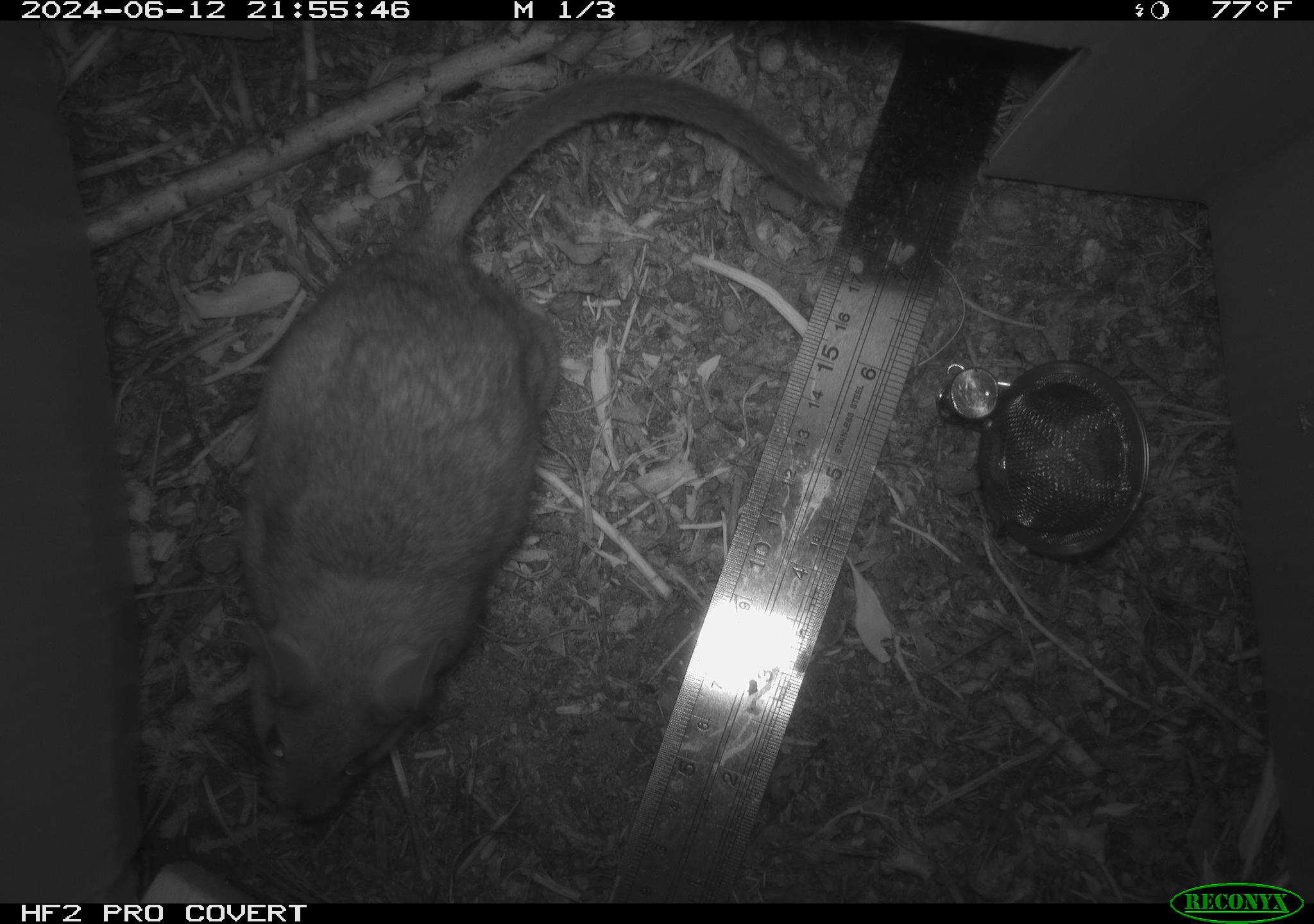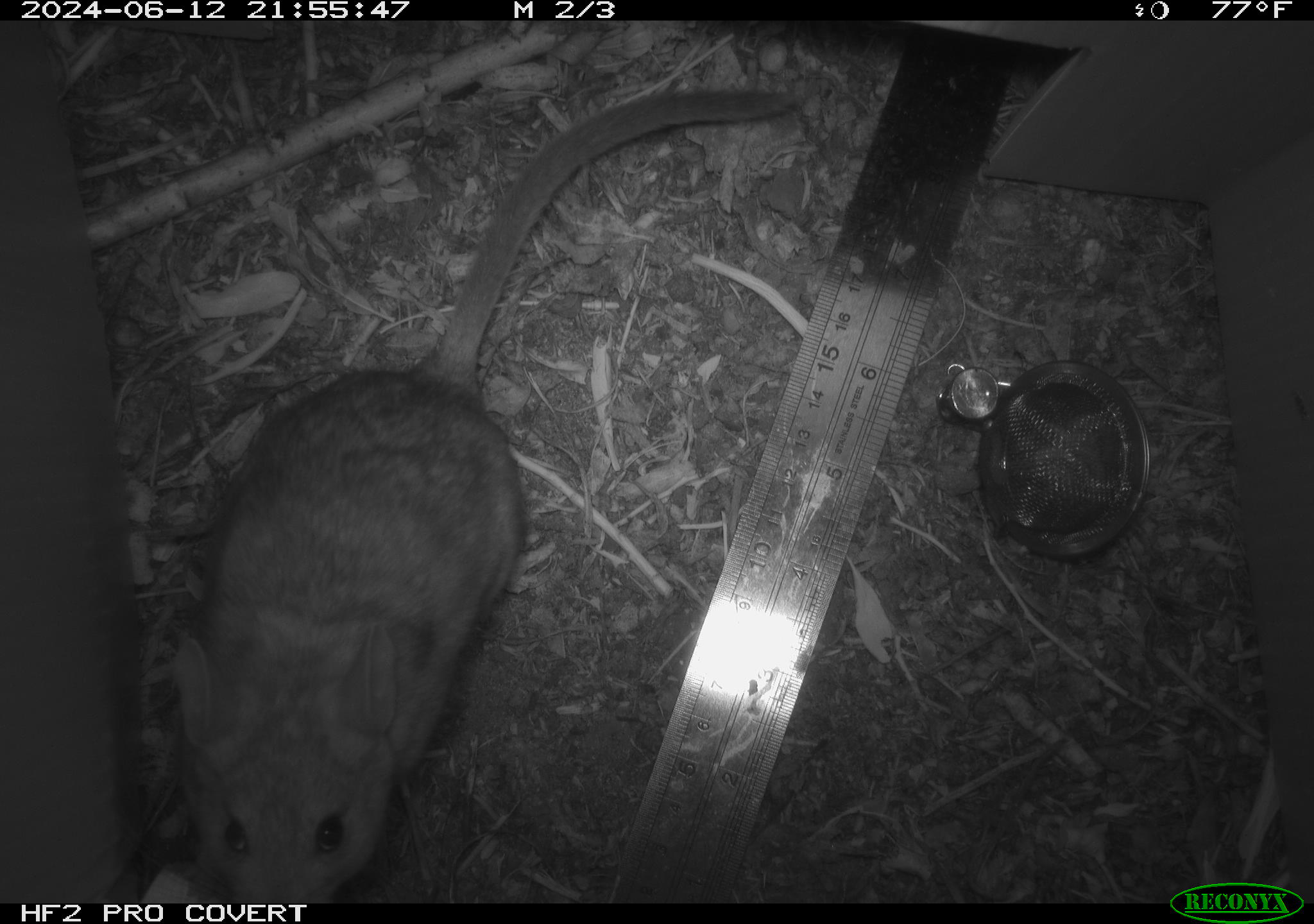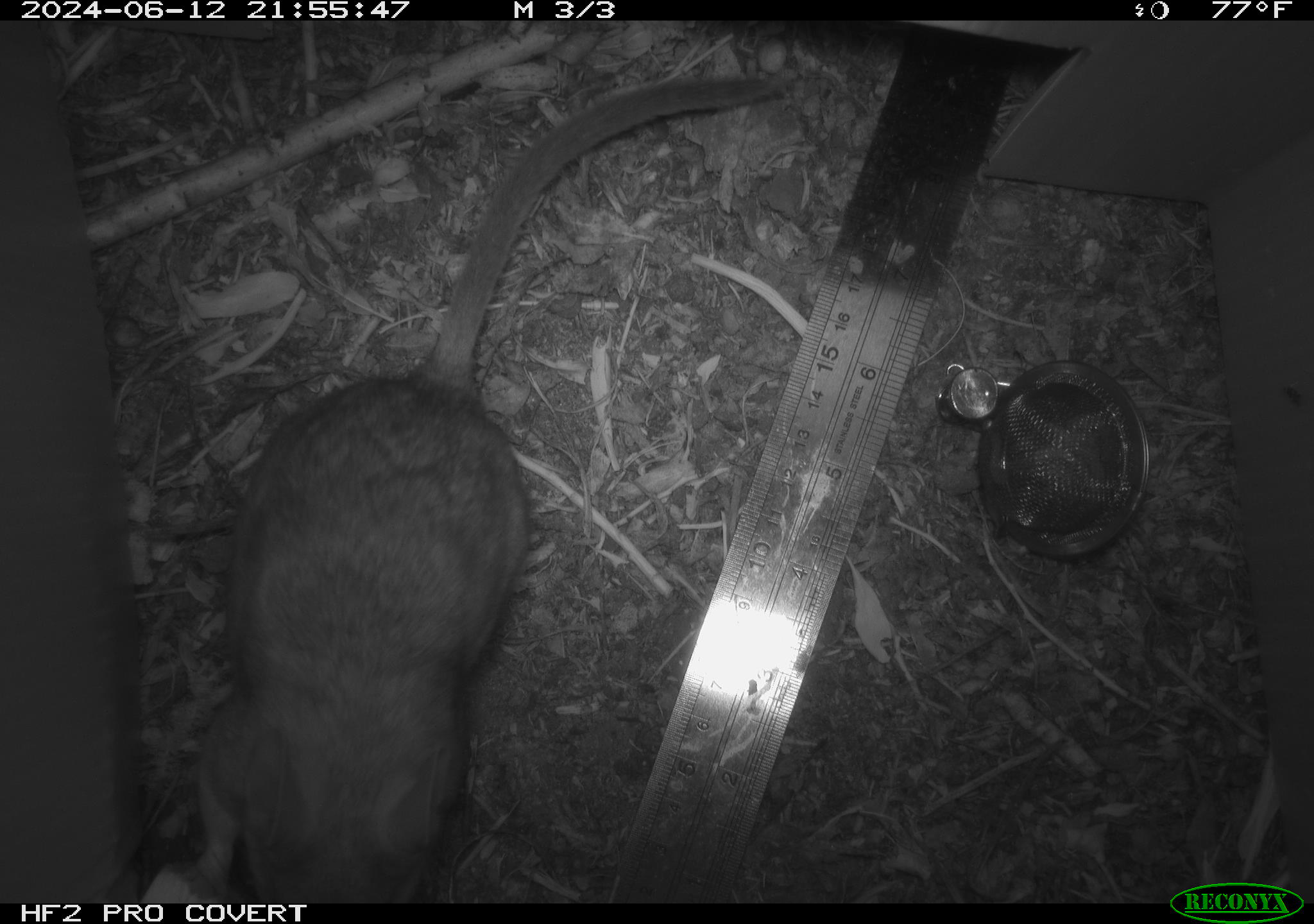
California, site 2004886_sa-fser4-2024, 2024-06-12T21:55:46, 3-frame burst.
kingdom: Animalia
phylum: Chordata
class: Mammalia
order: Rodentia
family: Sciuridae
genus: Neotamias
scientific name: Neotamias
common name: western chipmunks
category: neotamias species